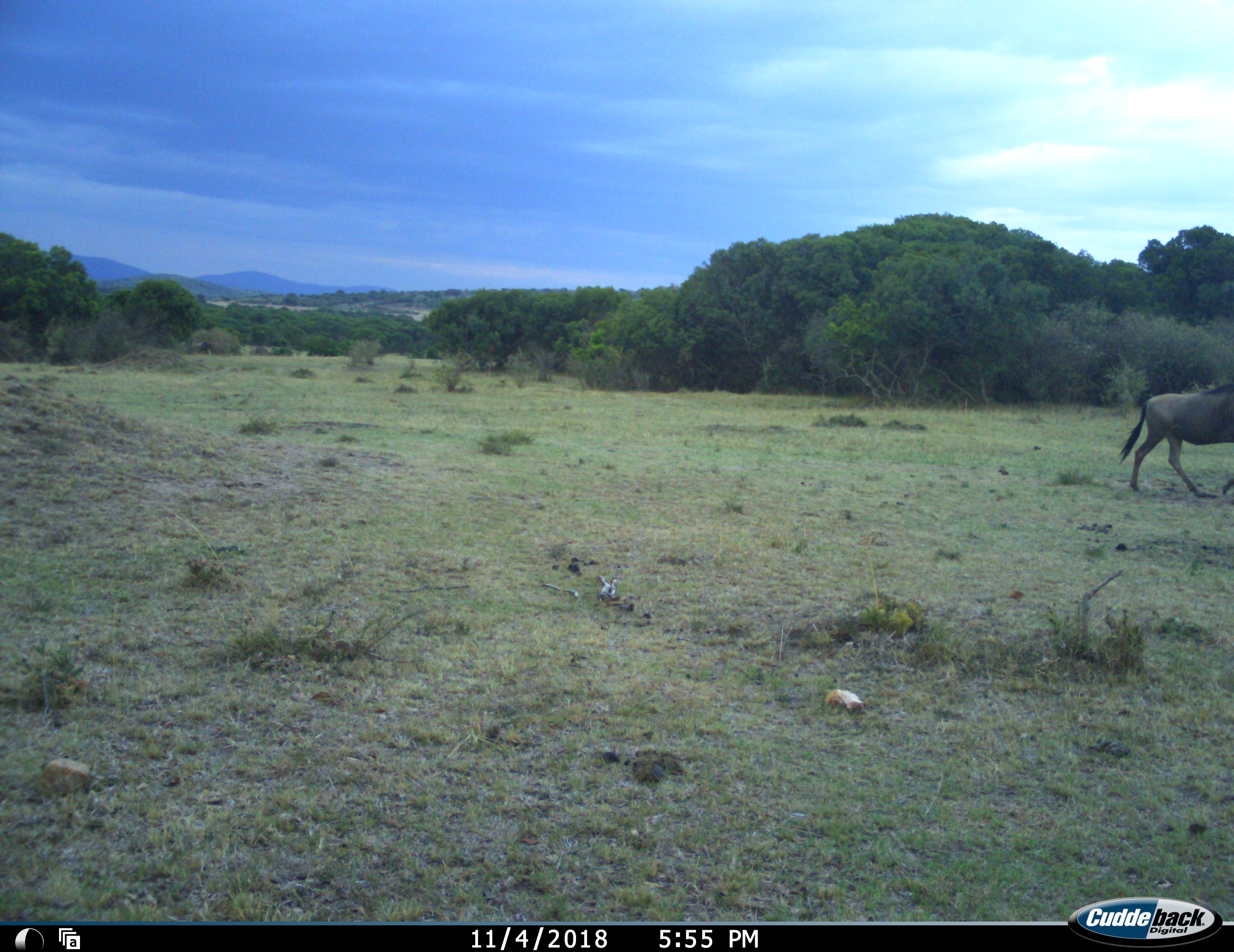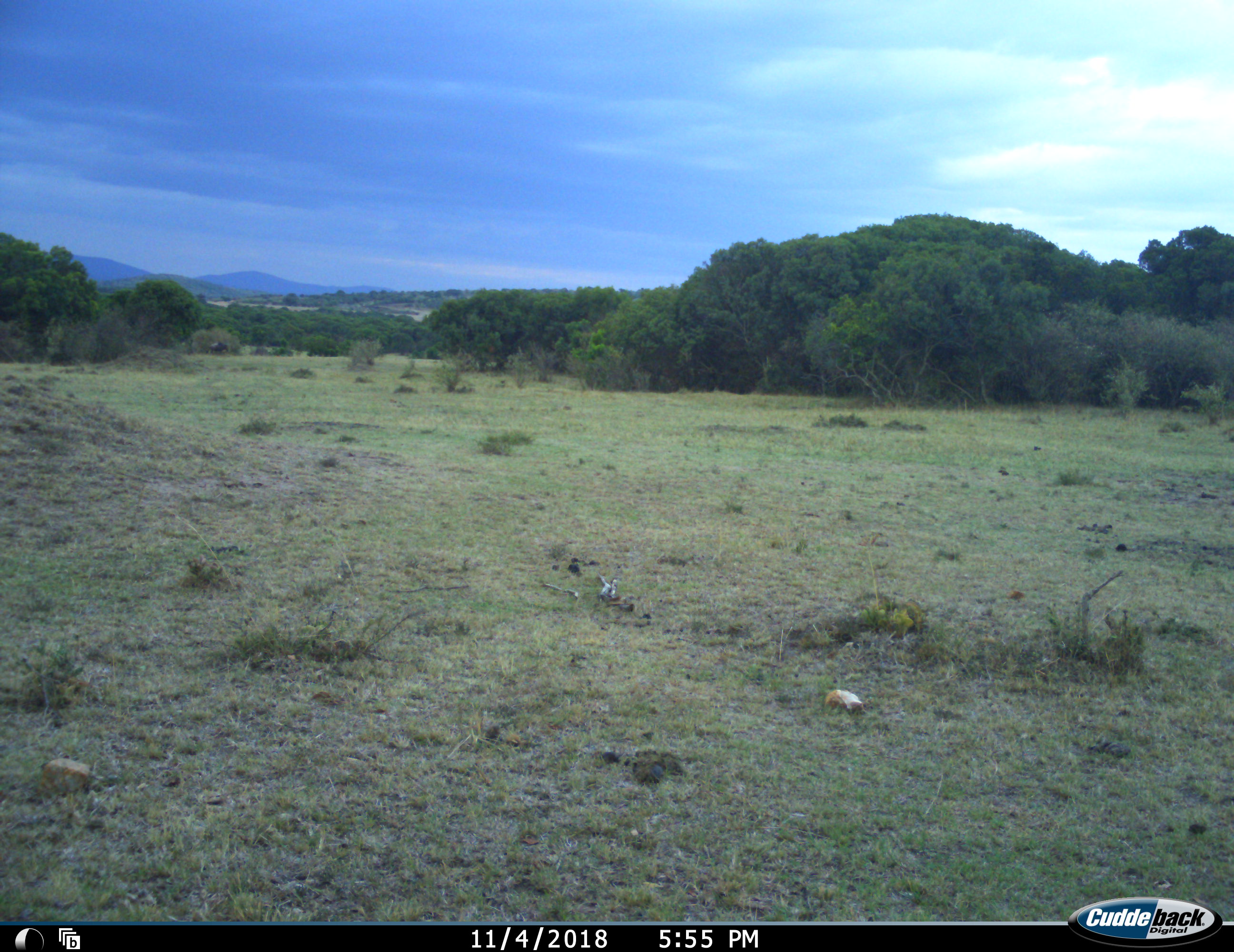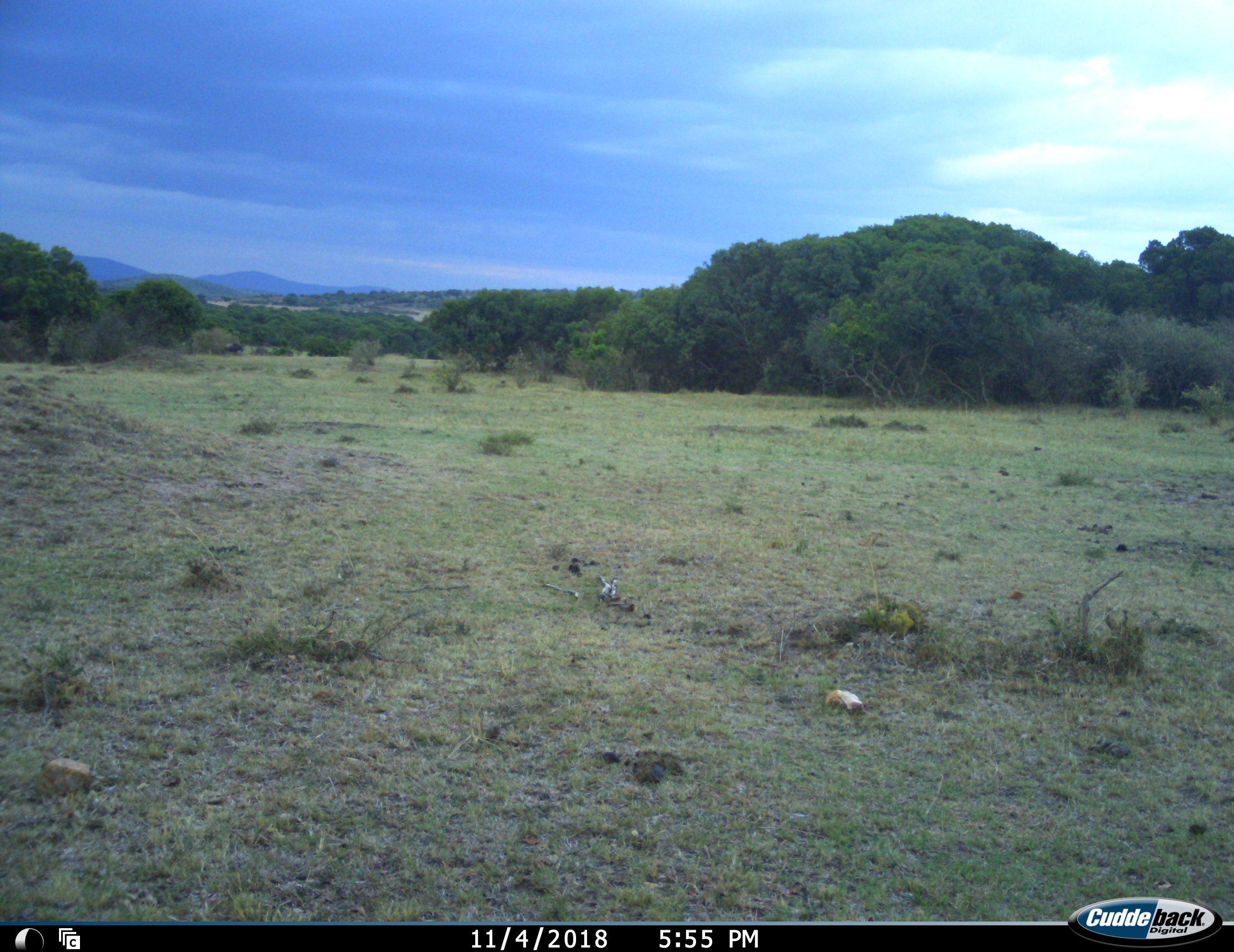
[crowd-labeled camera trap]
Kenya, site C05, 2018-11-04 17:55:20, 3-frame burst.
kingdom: Animalia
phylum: Chordata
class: Mammalia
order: Artiodactyla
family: Bovidae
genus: Connochaetes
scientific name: Connochaetes taurinus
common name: common wildebeest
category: wildebeest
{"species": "wildebeest (common wildebeest) (Connochaetes taurinus)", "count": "1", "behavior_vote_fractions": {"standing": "11%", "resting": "0%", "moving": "100%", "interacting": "0%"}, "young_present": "0%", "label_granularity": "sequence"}